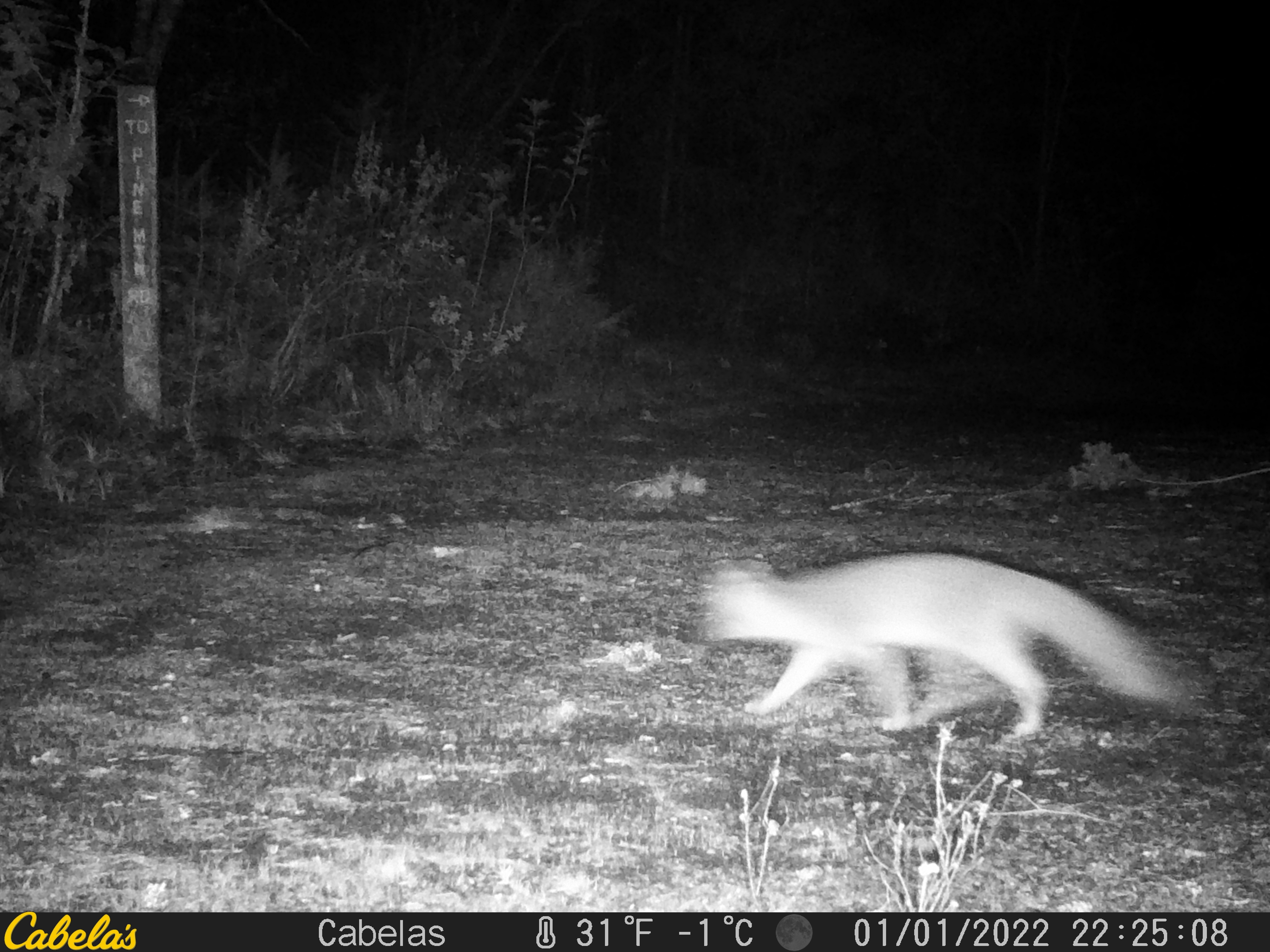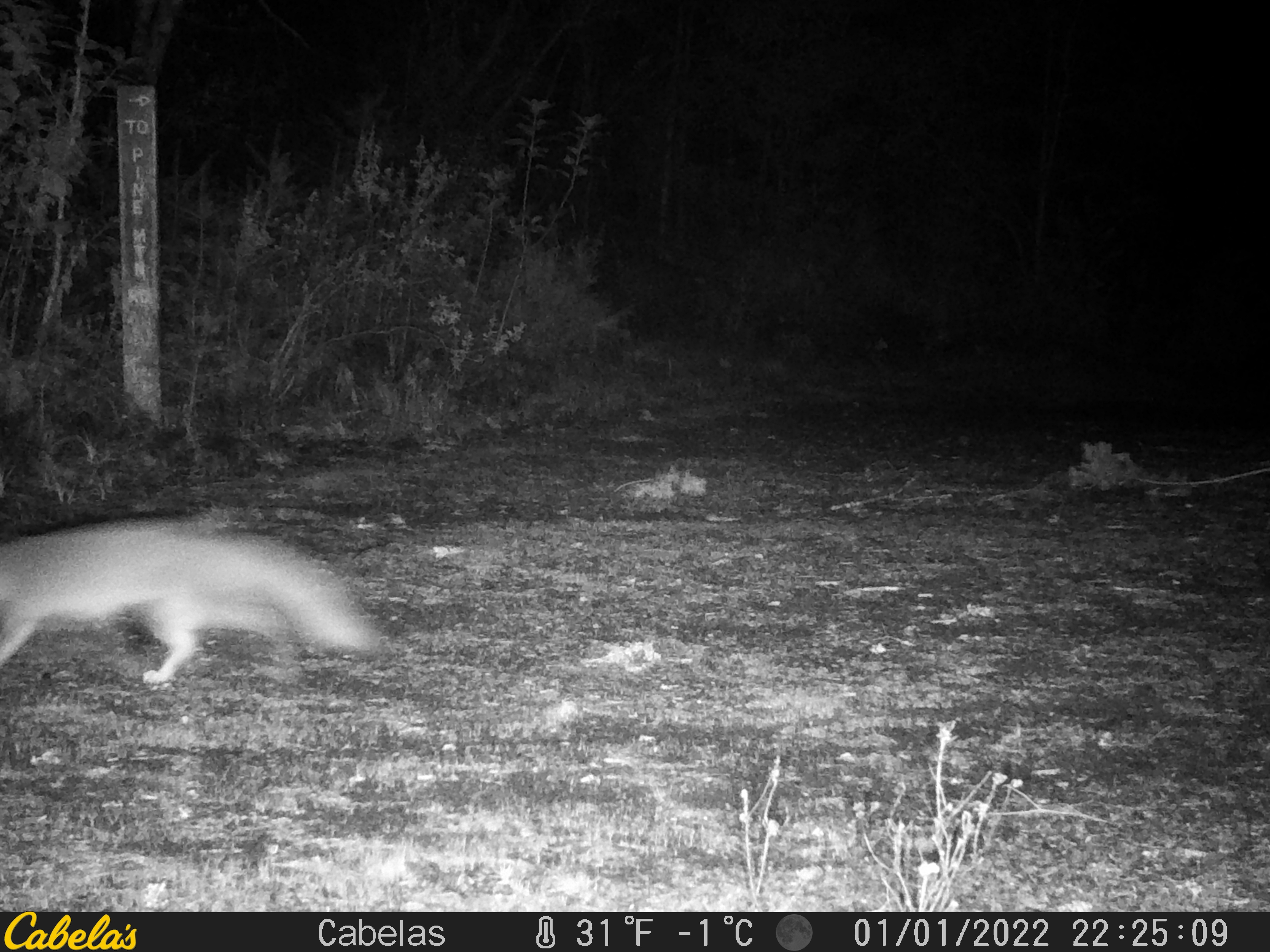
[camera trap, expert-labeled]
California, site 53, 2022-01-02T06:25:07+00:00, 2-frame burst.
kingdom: Animalia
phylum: Chordata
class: Mammalia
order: Carnivora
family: Canidae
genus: Urocyon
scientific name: Urocyon cinereoargenteus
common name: gray fox